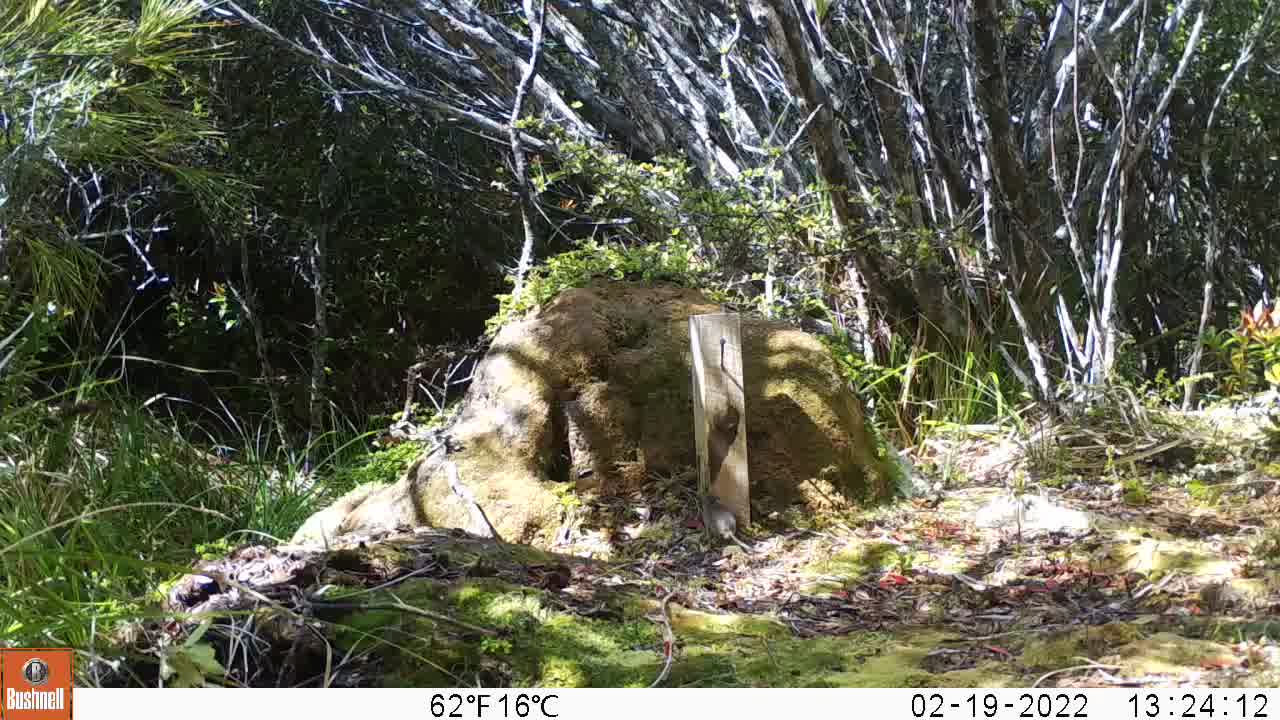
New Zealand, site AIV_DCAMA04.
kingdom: Animalia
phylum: Chordata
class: Mammalia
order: Rodentia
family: Muridae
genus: Mus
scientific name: Mus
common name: mouse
Mouse (Mus).